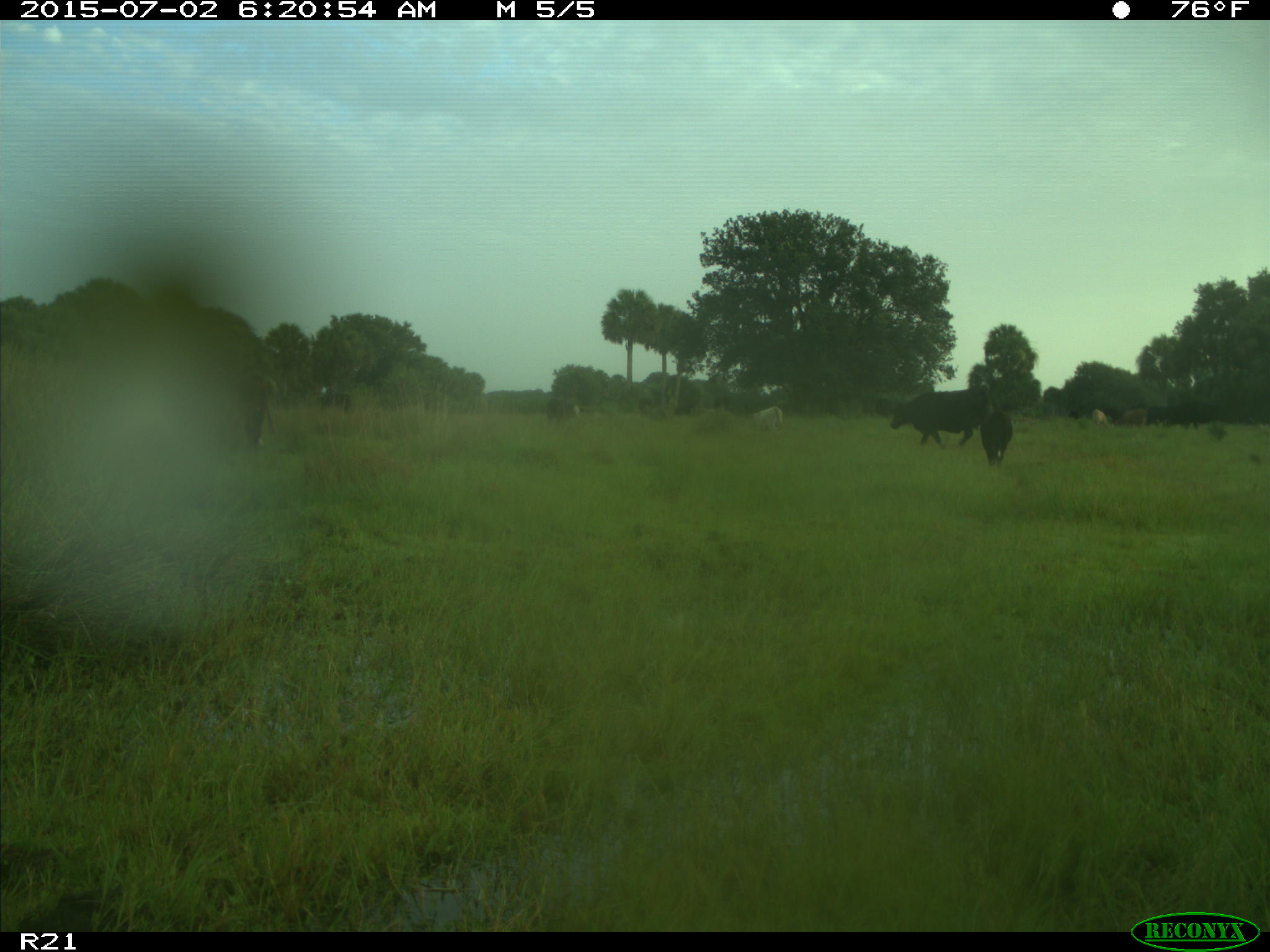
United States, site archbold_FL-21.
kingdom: Animalia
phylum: Chordata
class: Mammalia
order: Artiodactyla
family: Bovidae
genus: Bos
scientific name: Bos taurus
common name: domestic cow